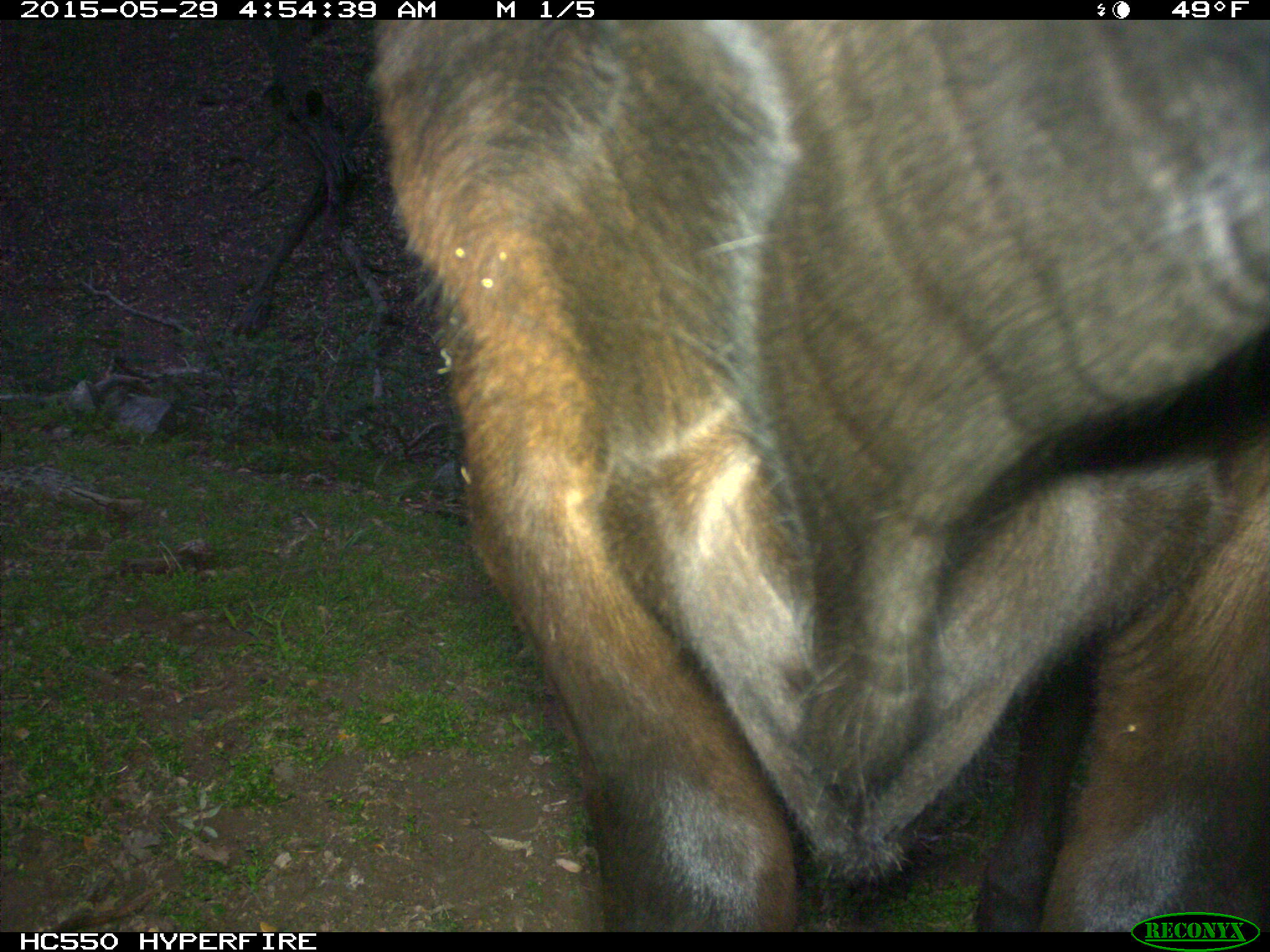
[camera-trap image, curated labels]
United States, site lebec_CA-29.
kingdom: Animalia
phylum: Chordata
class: Mammalia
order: Artiodactyla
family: Bovidae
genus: Bos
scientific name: Bos taurus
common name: domestic cow